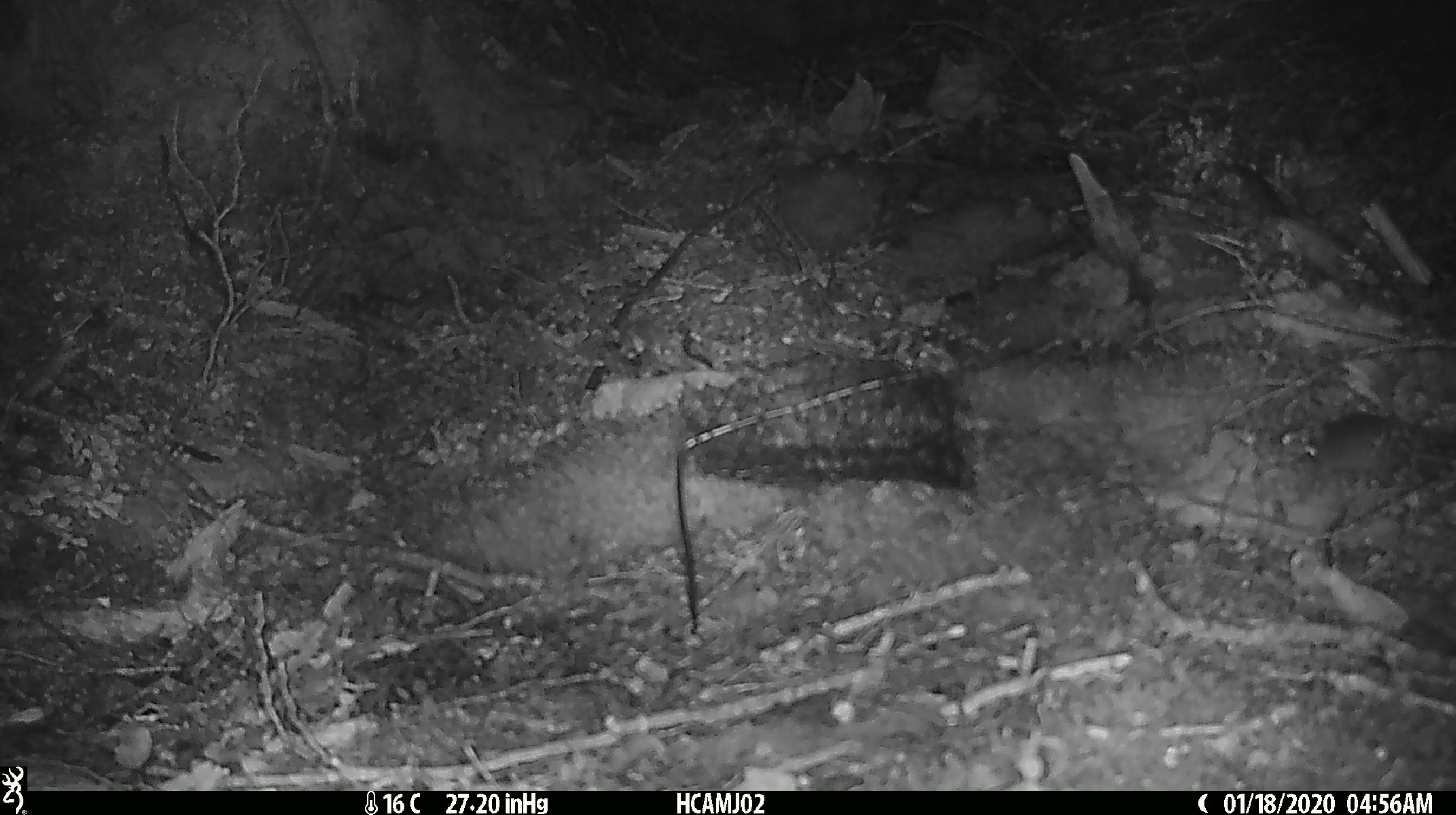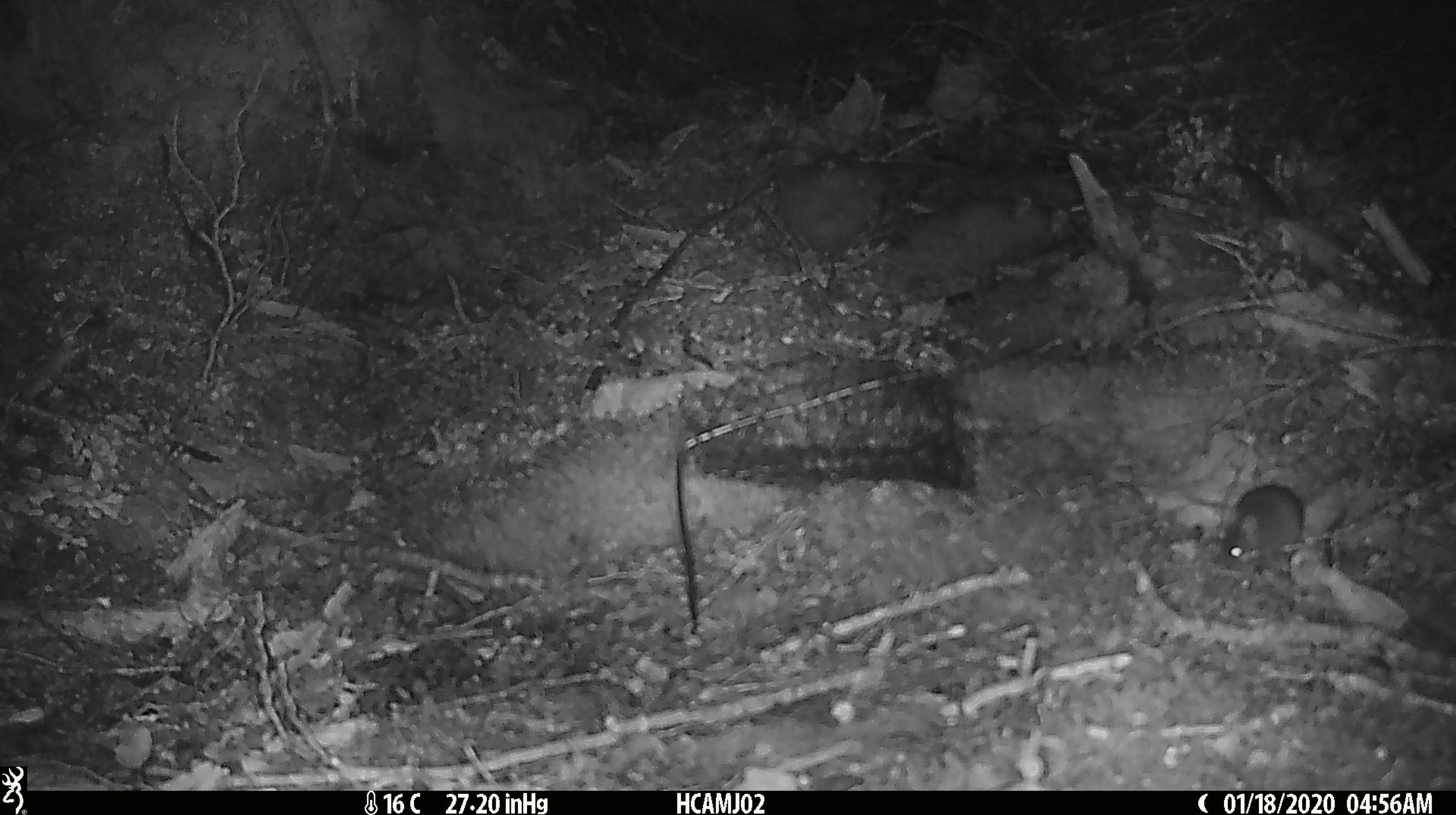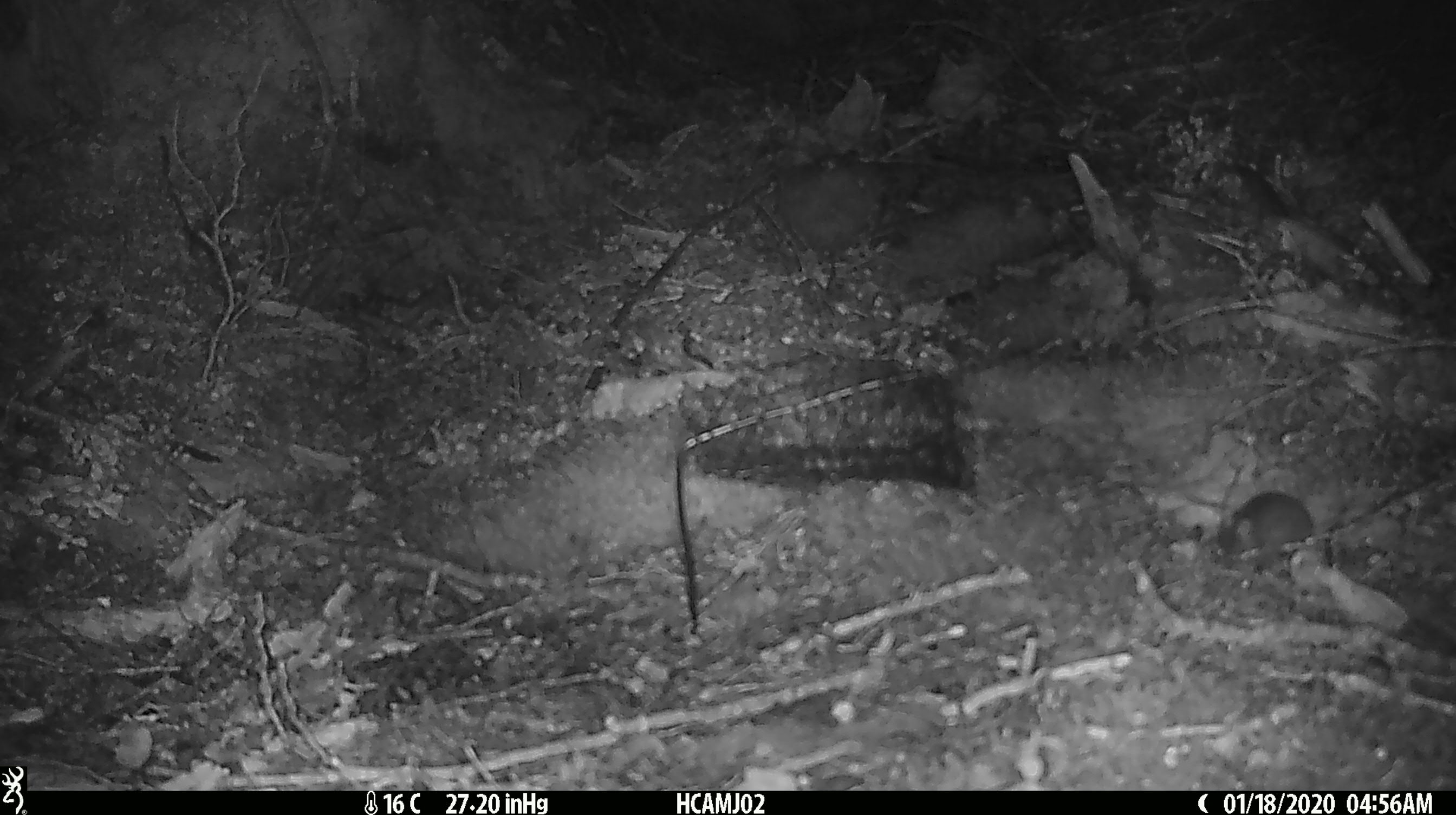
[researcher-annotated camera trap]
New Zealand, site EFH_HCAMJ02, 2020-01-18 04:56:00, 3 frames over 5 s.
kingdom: Animalia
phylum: Chordata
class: Mammalia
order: Rodentia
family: Muridae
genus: Mus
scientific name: Mus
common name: mouse